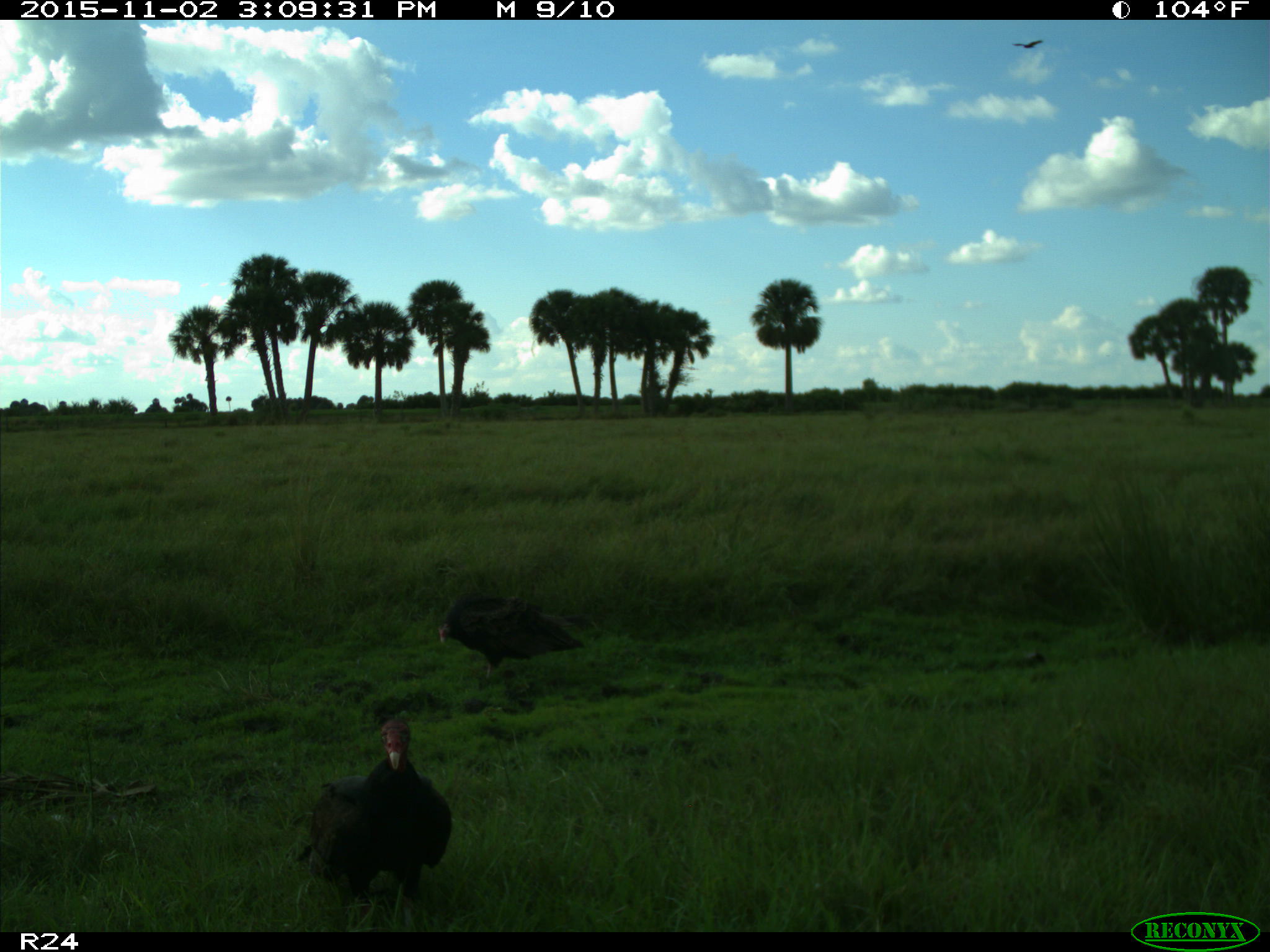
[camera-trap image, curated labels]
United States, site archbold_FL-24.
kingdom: Animalia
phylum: Chordata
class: Aves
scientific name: Aves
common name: birds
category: unidentified bird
Unidentified bird (birds) (Aves).